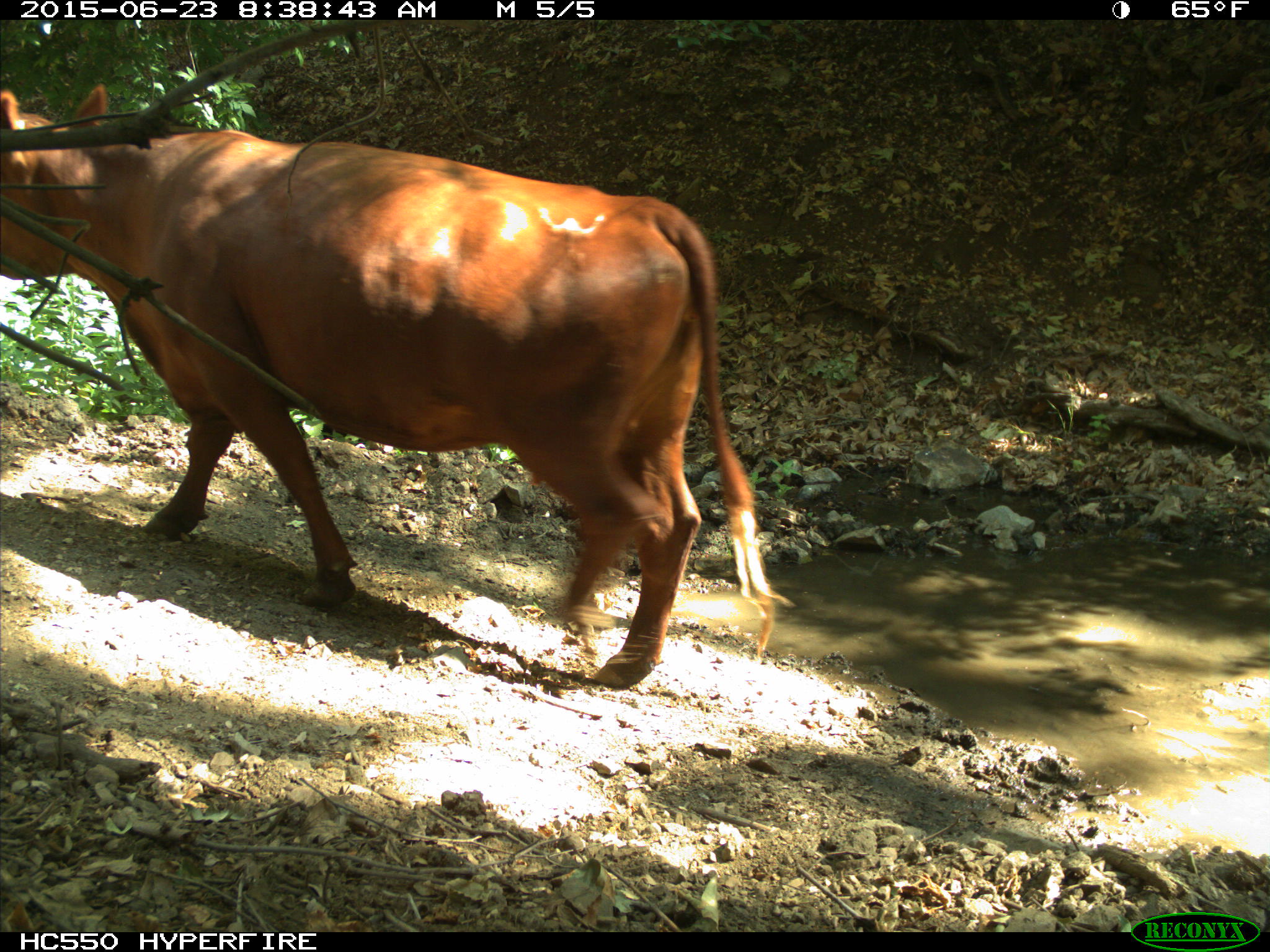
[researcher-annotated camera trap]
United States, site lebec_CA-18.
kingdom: Animalia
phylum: Chordata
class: Mammalia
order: Artiodactyla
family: Bovidae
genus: Bos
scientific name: Bos taurus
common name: domestic cow